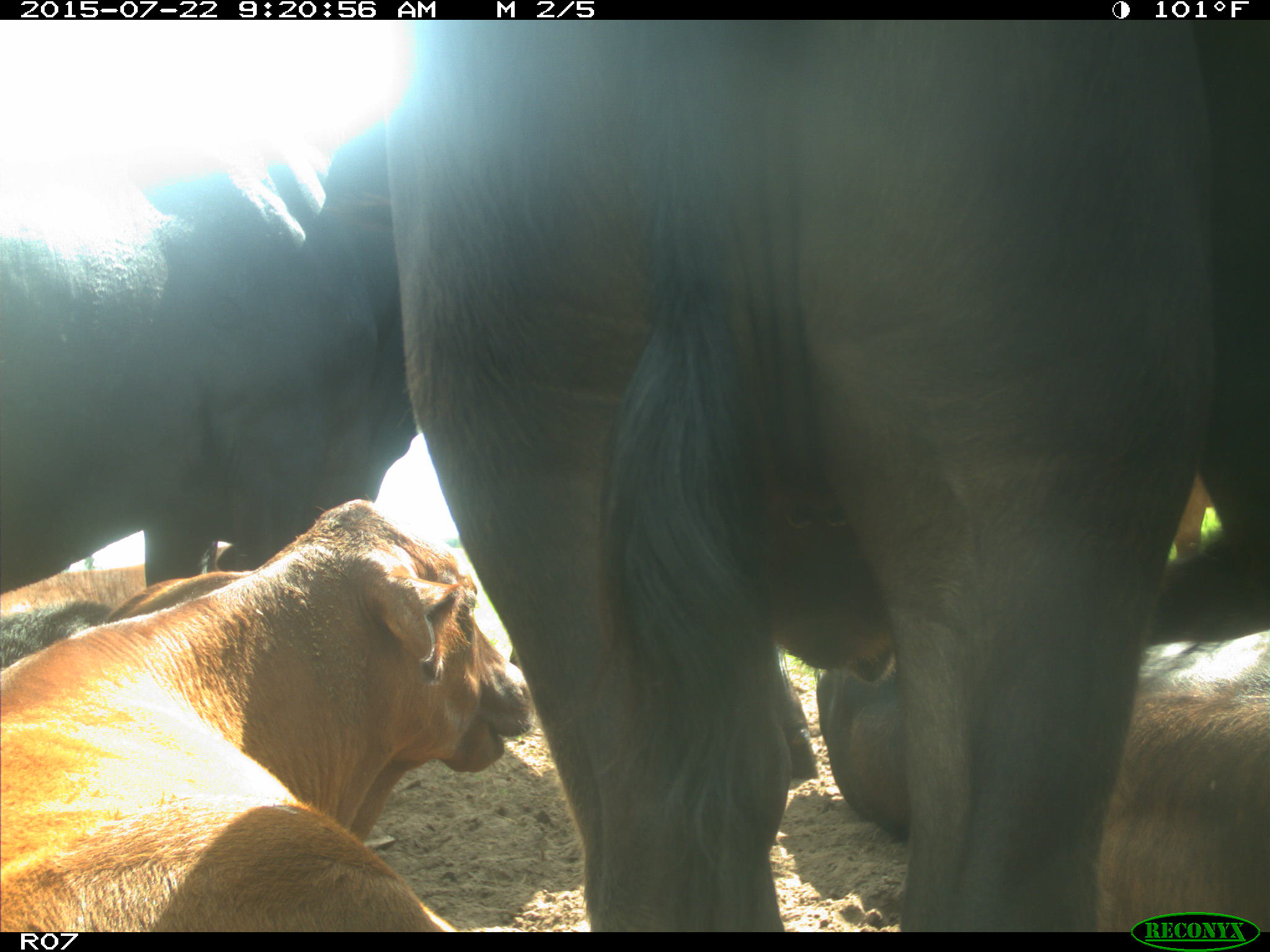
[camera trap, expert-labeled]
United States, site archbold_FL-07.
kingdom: Animalia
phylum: Chordata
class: Mammalia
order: Artiodactyla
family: Bovidae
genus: Bos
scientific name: Bos taurus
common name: domestic cow